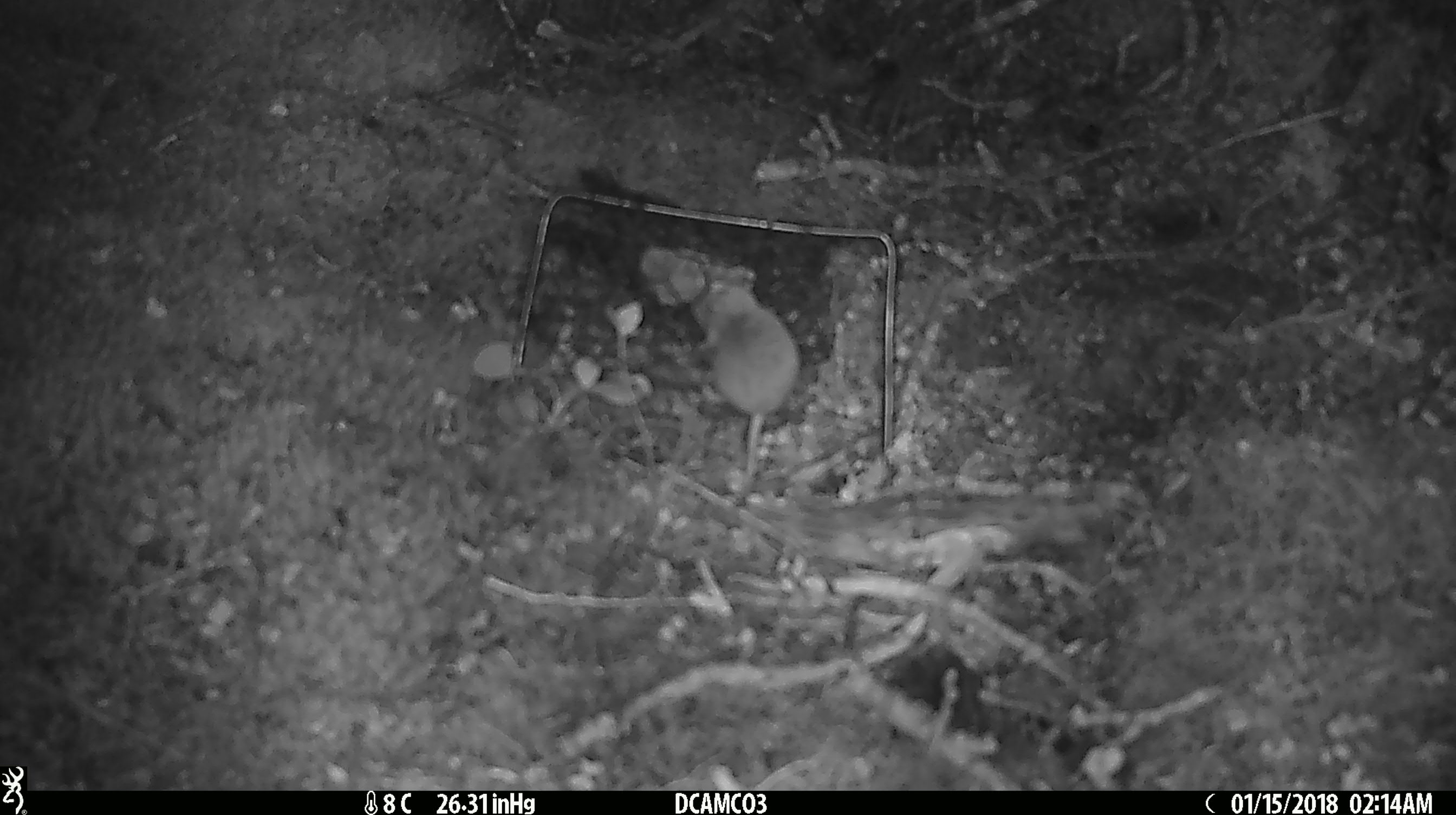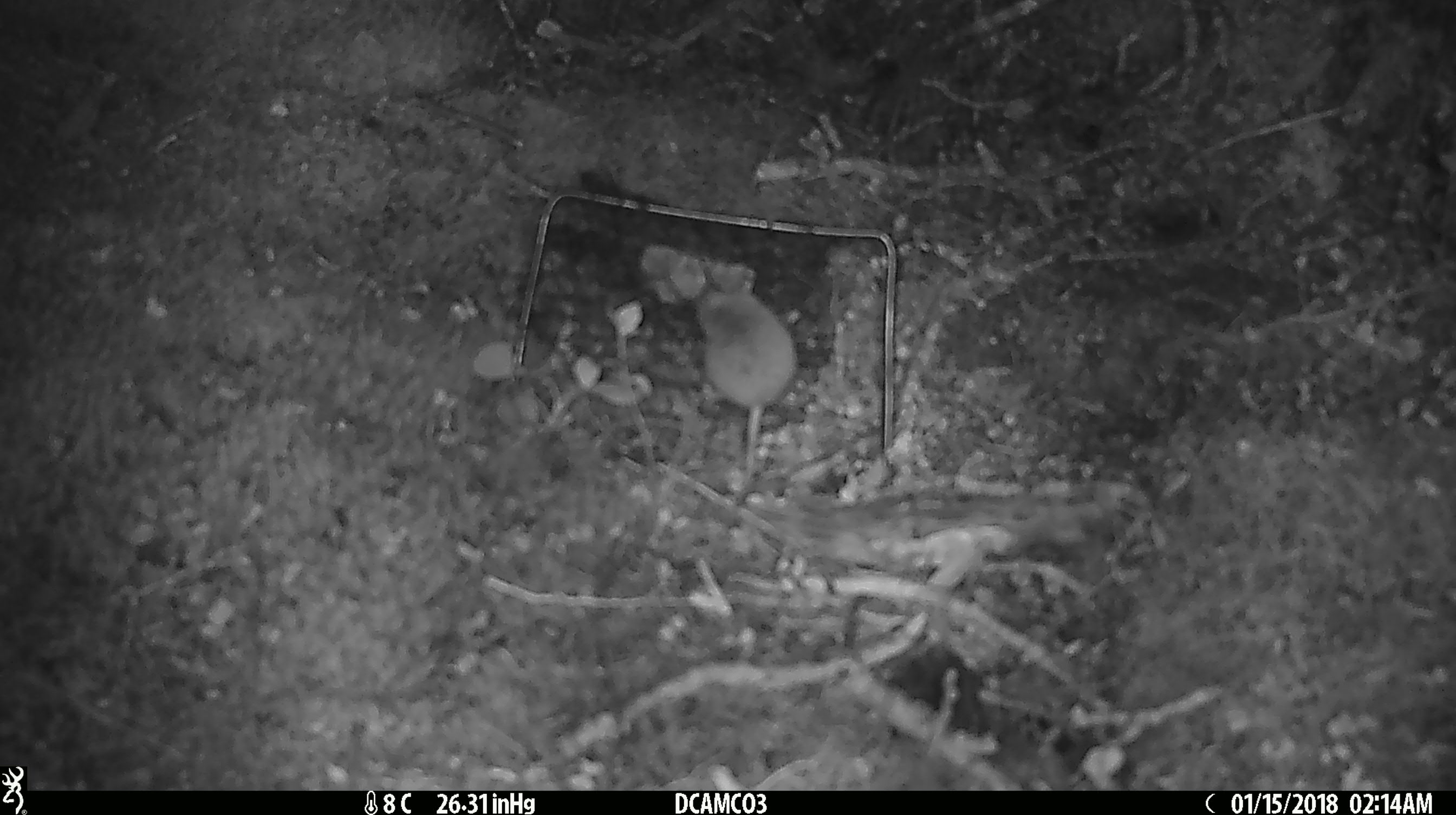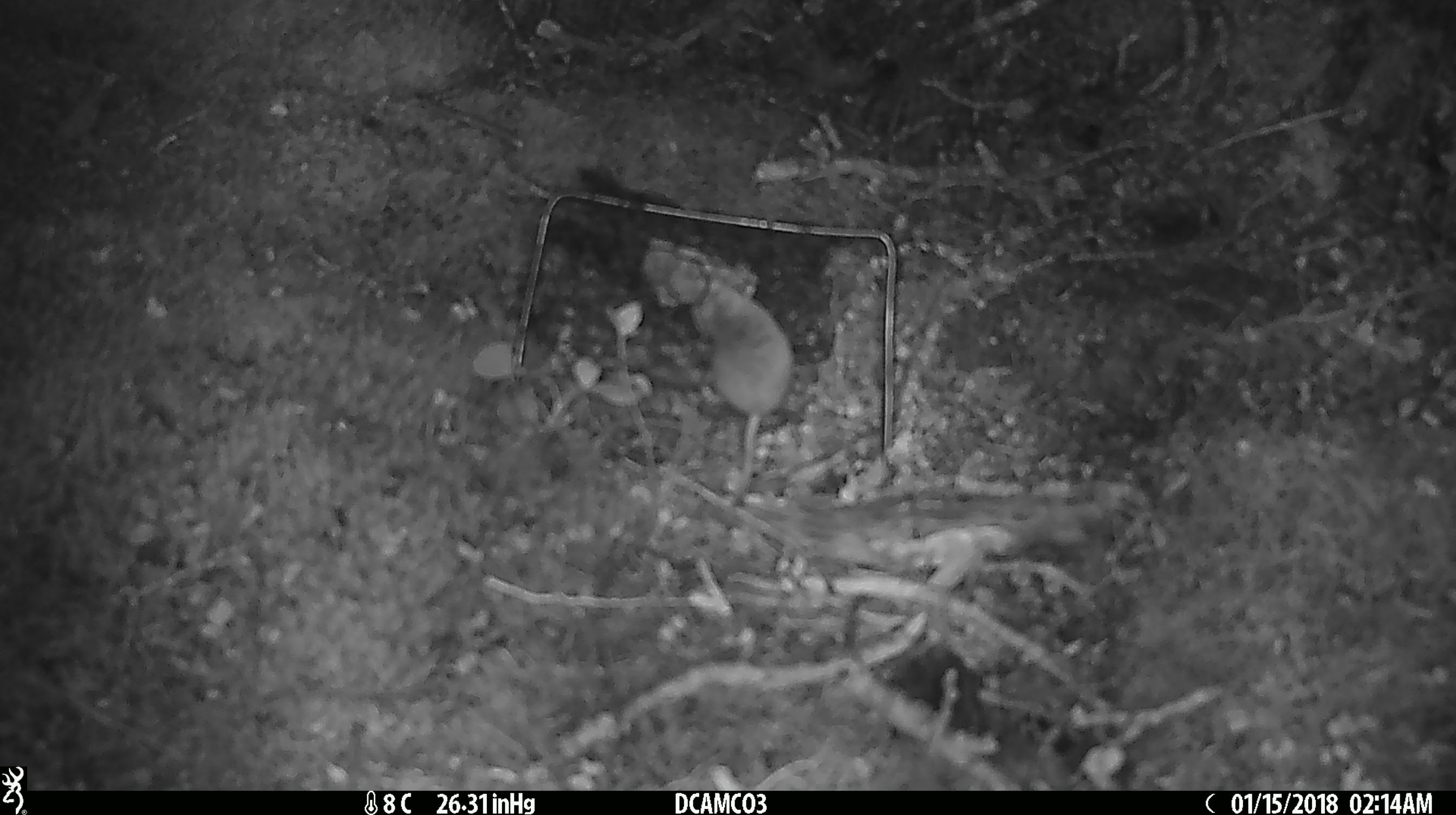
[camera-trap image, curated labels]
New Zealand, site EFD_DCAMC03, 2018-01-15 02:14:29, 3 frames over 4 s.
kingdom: Animalia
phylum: Chordata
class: Mammalia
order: Rodentia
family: Muridae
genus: Mus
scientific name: Mus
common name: mouse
Mouse (Mus).